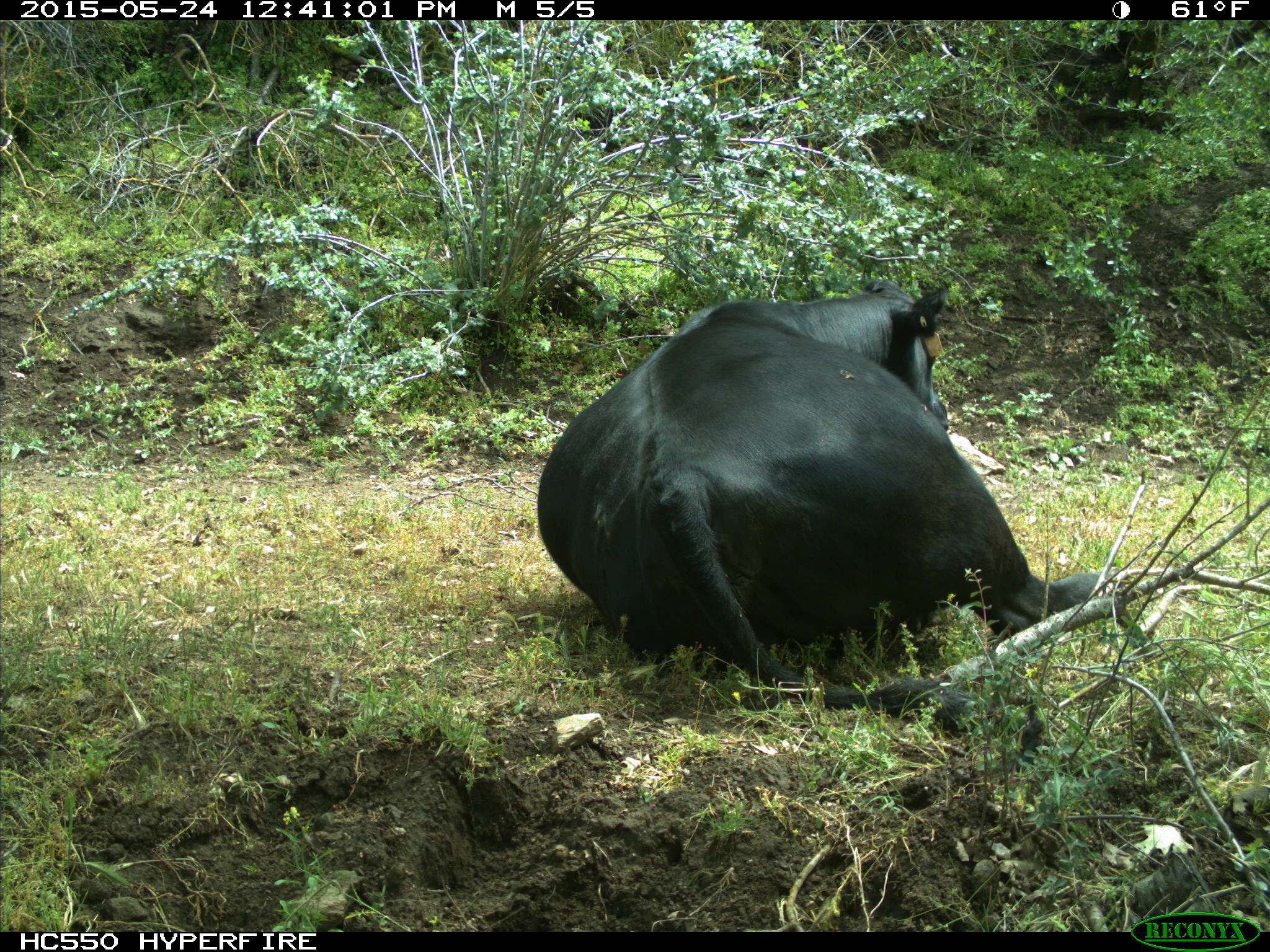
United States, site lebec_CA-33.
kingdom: Animalia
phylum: Chordata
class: Mammalia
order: Artiodactyla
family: Bovidae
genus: Bos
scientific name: Bos taurus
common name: domestic cow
Bos taurus (domestic cow).